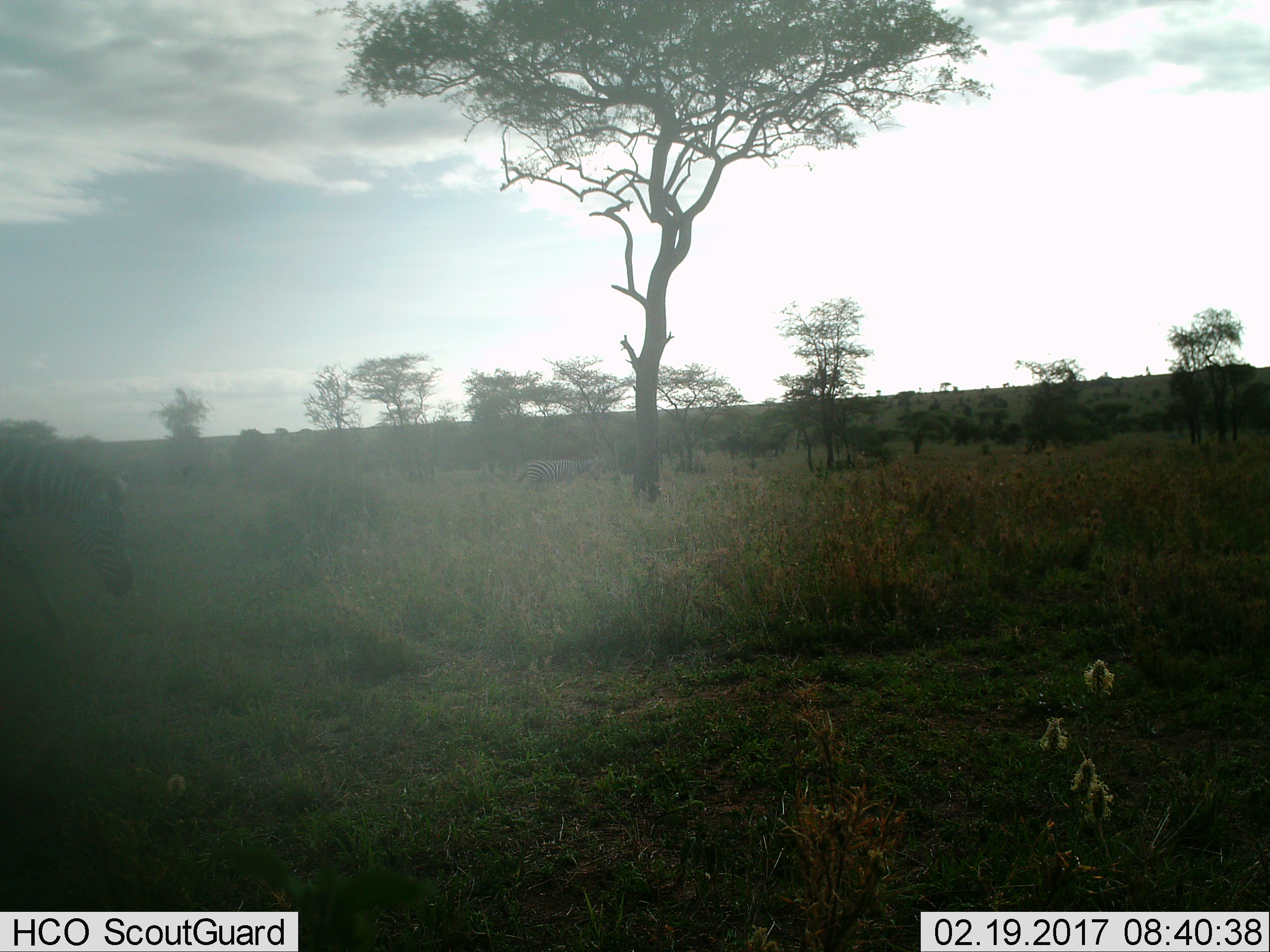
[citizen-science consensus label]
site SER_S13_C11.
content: unidentified animal